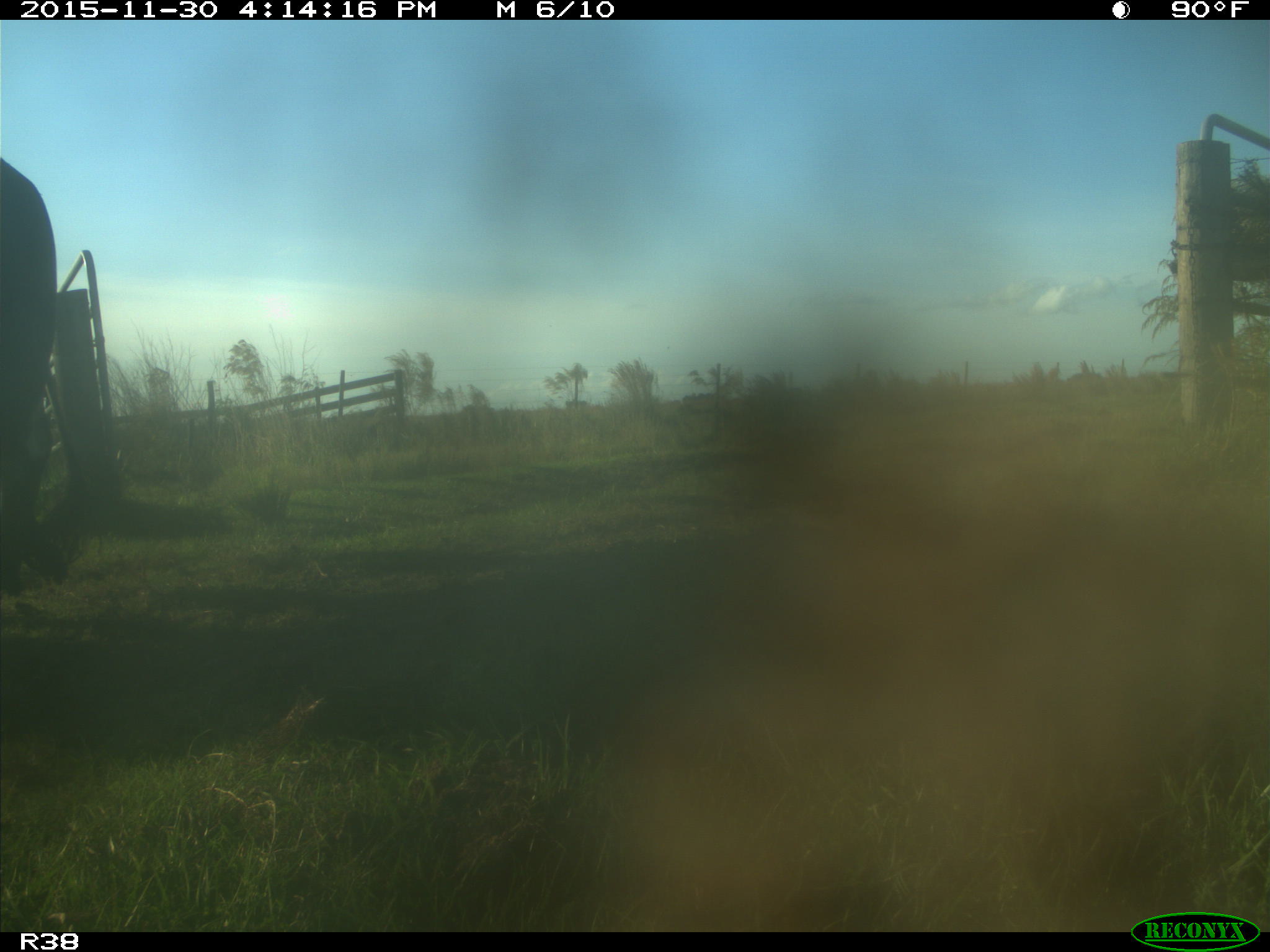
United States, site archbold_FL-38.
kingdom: Animalia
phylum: Chordata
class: Mammalia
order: Artiodactyla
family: Bovidae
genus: Bos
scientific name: Bos taurus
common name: domestic cow